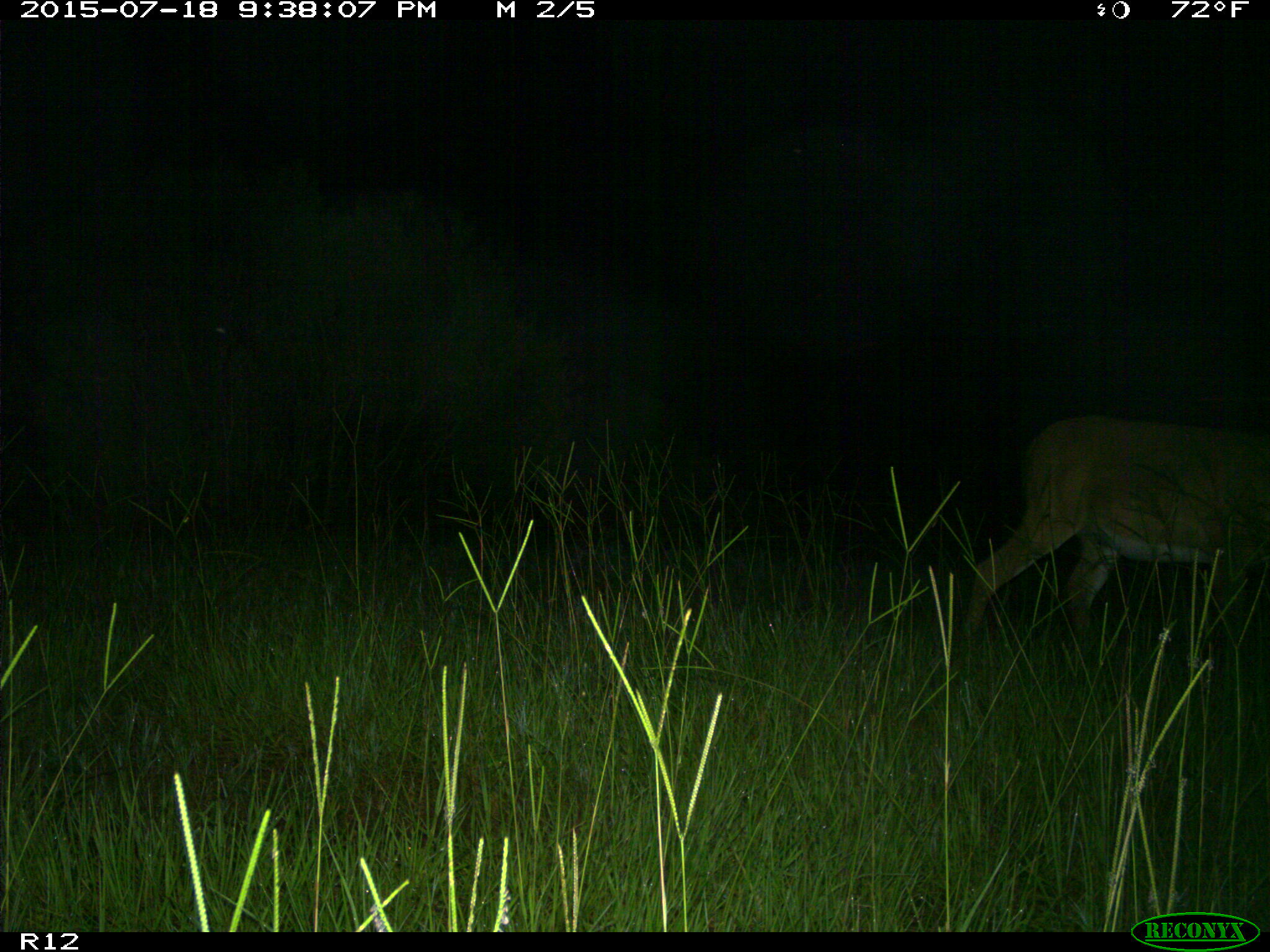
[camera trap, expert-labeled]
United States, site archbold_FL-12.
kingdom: Animalia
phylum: Chordata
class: Mammalia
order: Artiodactyla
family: Cervidae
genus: Odocoileus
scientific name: Odocoileus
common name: deer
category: unidentified deer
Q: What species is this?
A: Unidentified deer (deer) (Odocoileus).